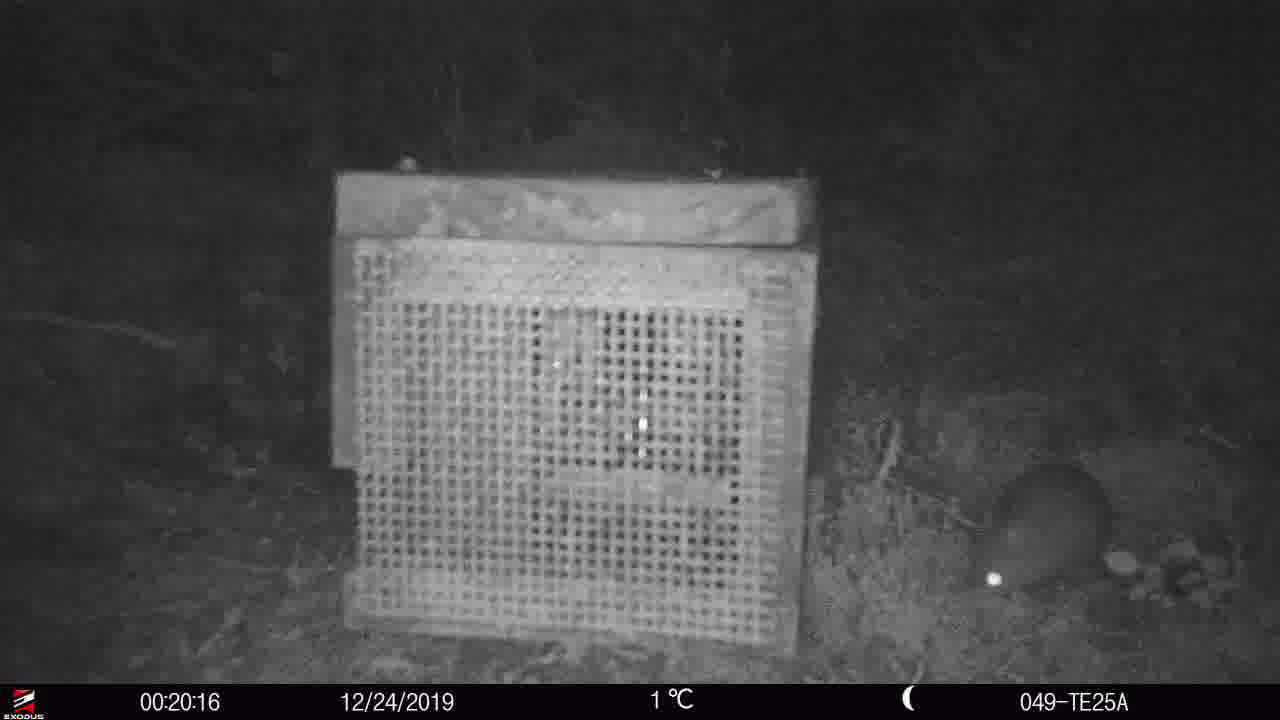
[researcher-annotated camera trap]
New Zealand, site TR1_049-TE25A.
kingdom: Animalia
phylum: Chordata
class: Mammalia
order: Rodentia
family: Muridae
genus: Mus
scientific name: Mus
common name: mouse